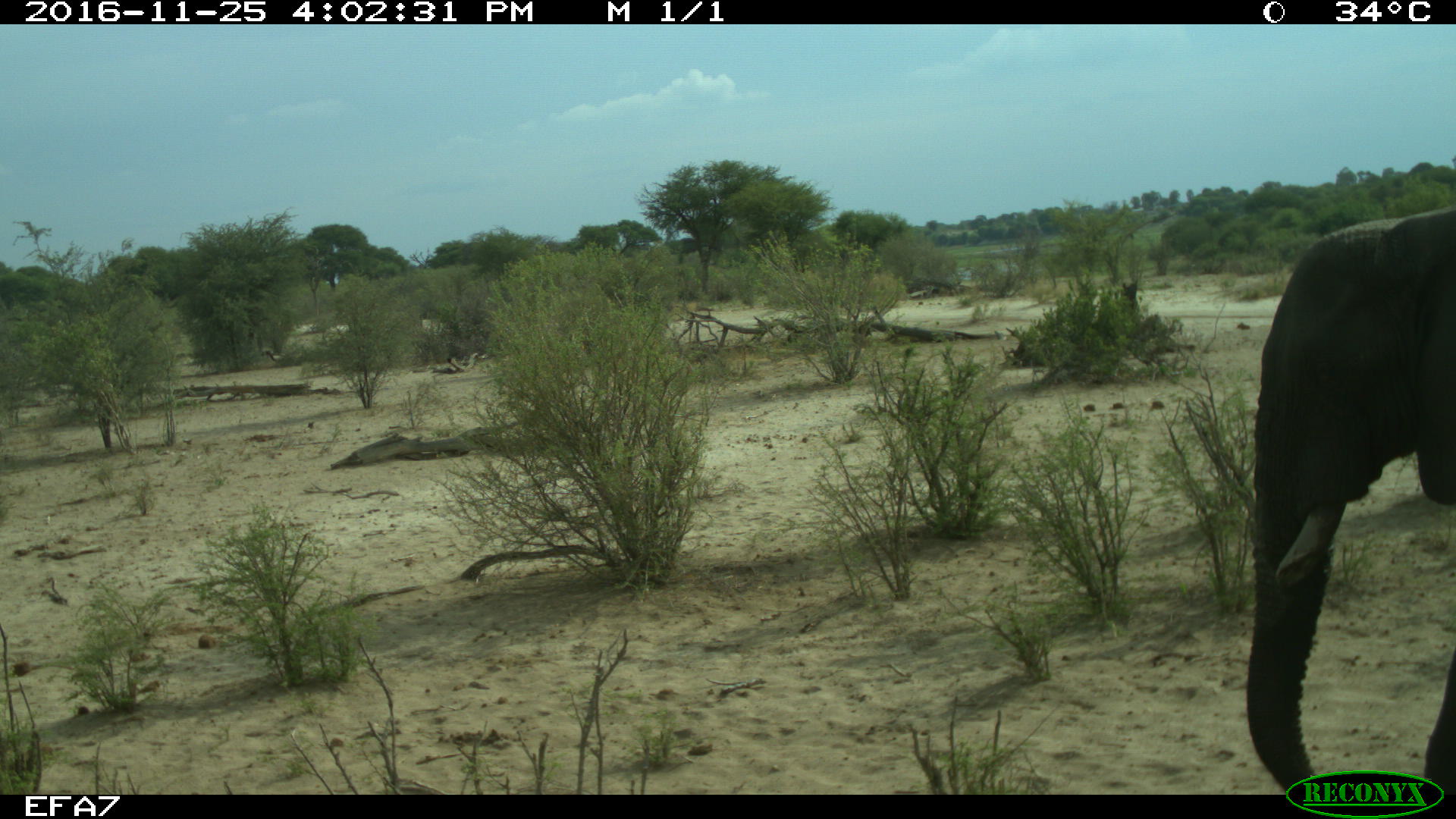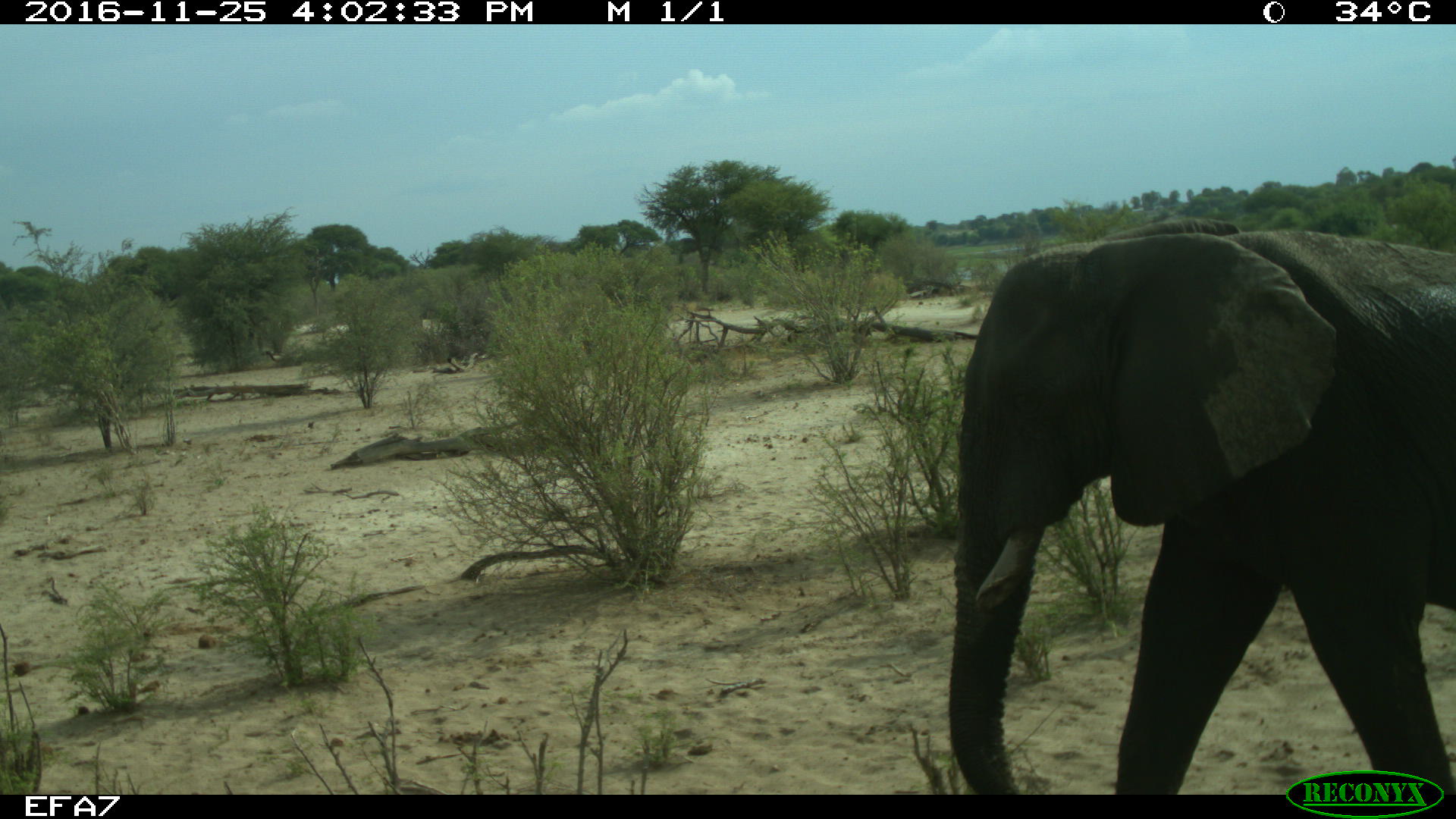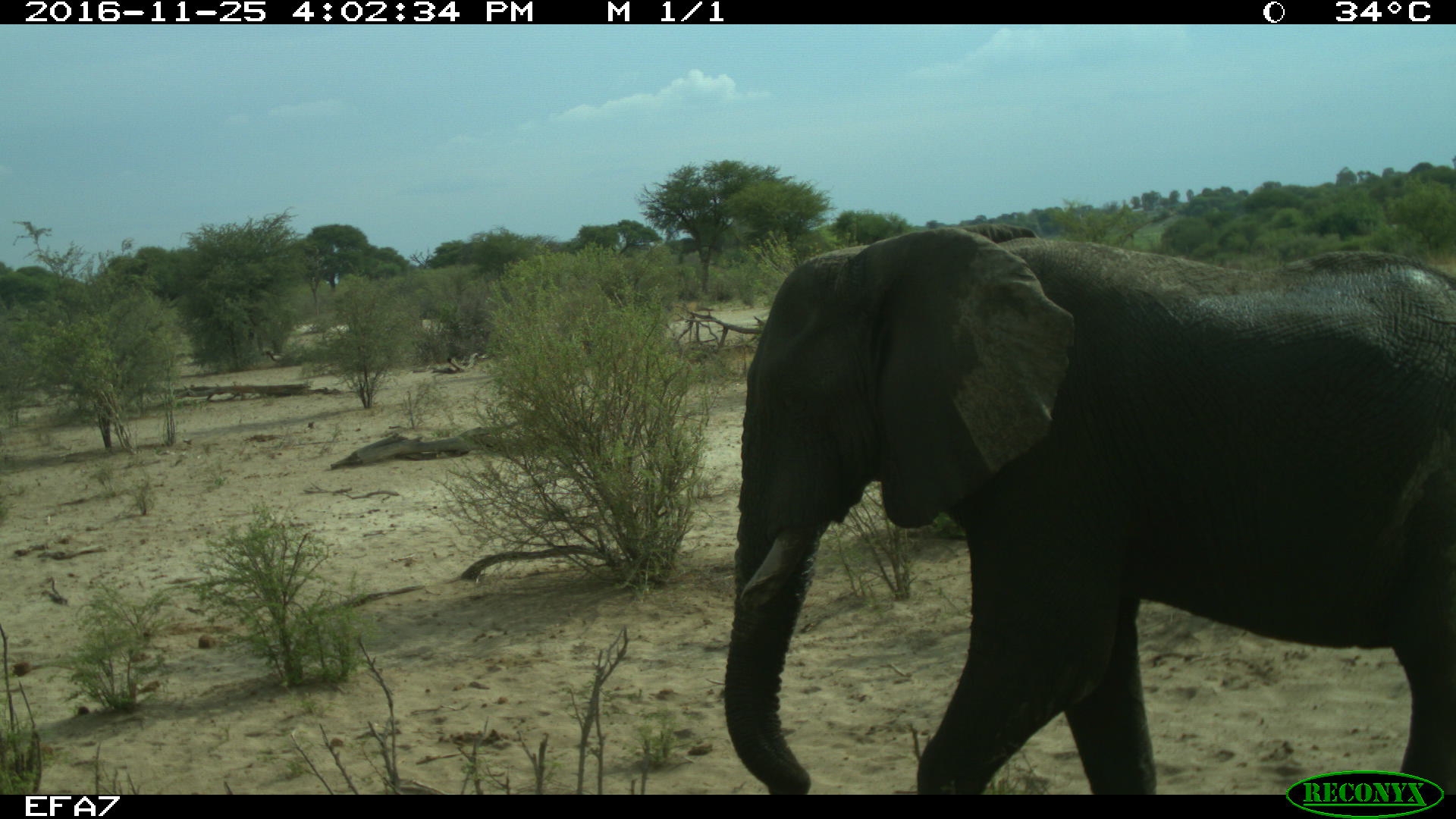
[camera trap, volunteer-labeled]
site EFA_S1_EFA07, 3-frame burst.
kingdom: Animalia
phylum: Chordata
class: Mammalia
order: Proboscidea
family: Elephantidae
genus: Loxodonta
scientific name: Loxodonta africana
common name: african bush elephant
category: elephant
Elephant (african bush elephant) (Loxodonta africana), count 1. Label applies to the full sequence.